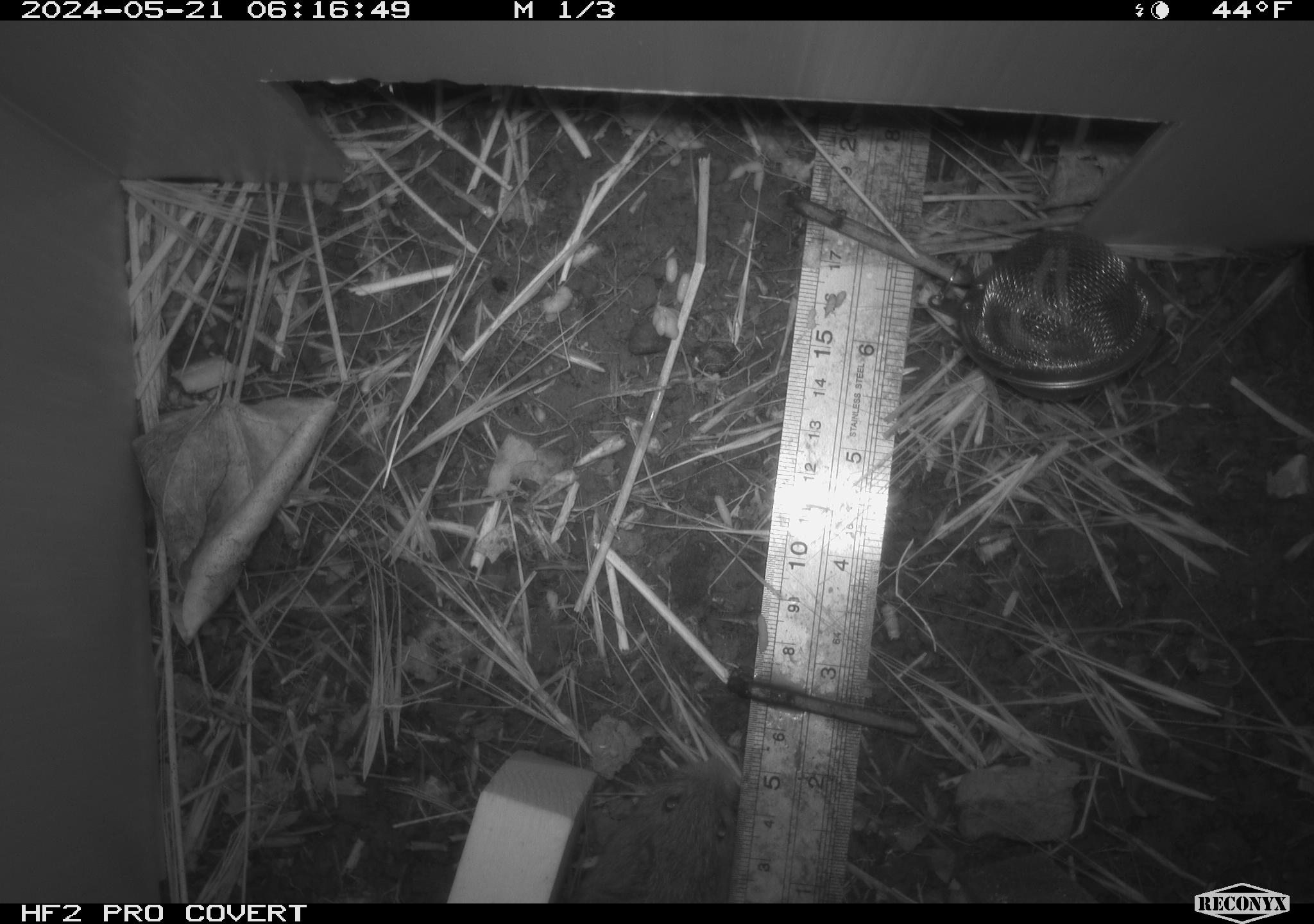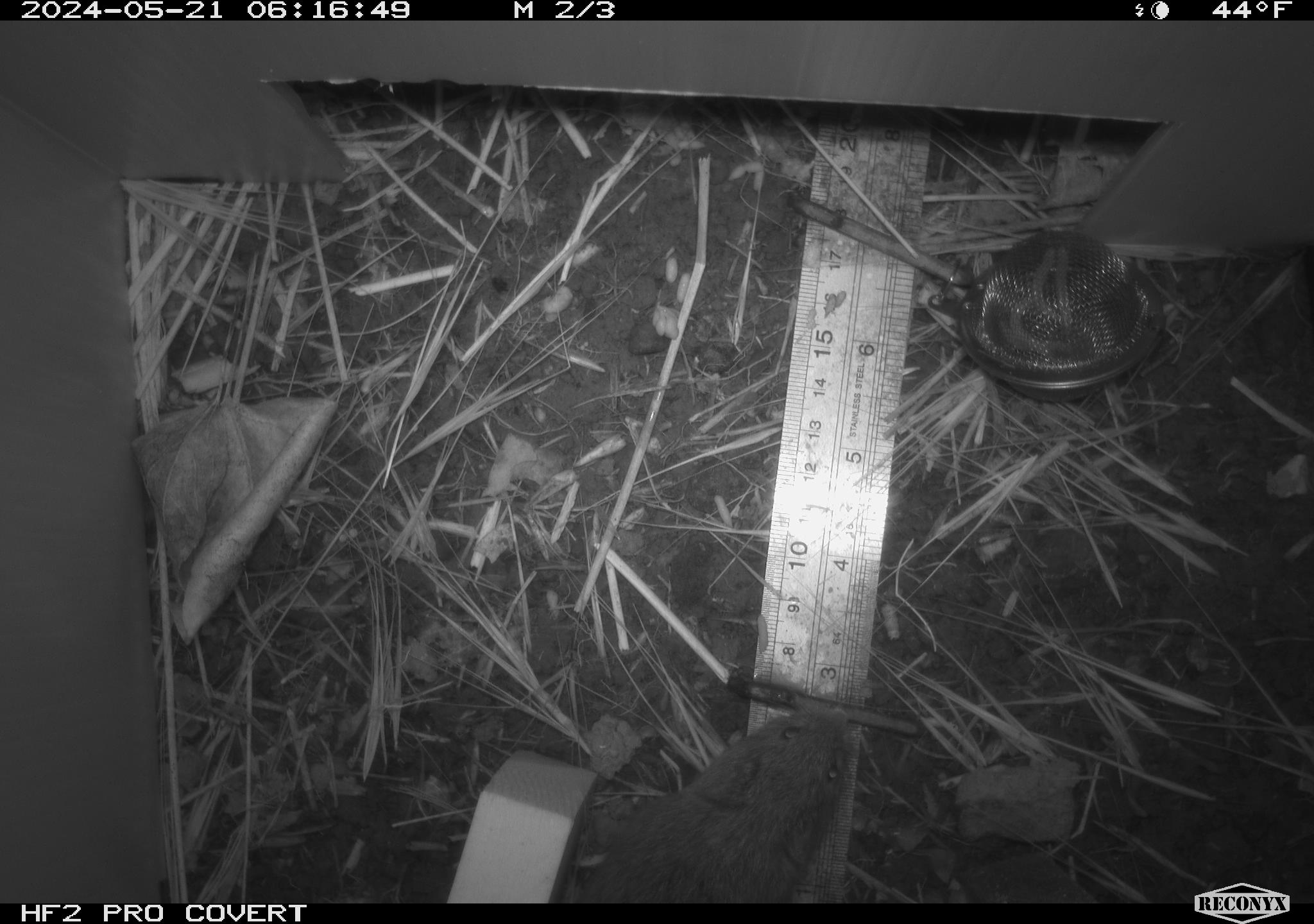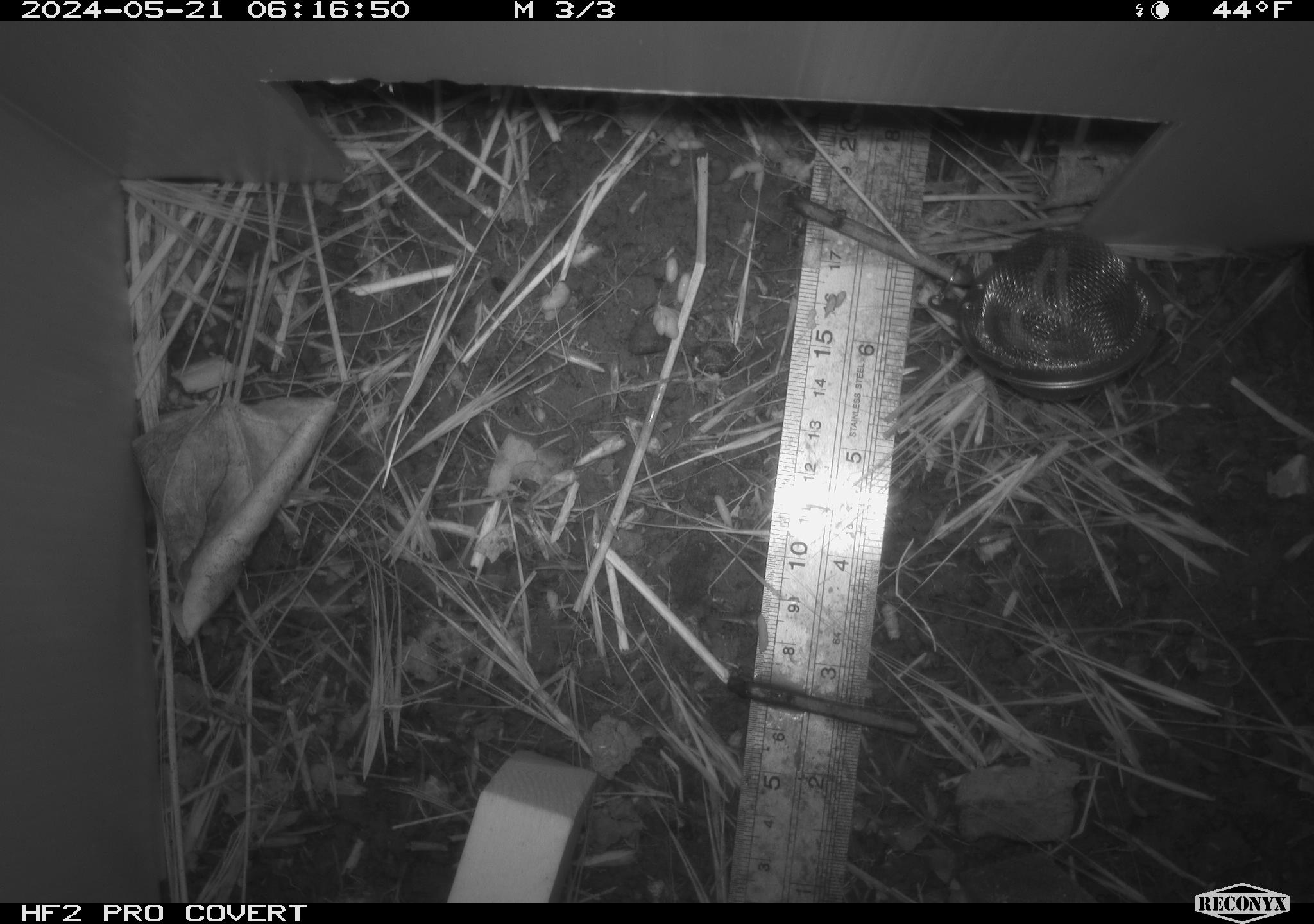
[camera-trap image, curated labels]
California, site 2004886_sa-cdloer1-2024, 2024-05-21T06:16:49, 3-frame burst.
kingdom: Animalia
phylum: Chordata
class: Mammalia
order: Rodentia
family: Cricetidae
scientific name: Arvicolinae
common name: voles, lemmings, and muskrats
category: arvicolinae subfamily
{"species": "arvicolinae subfamily (voles, lemmings, and muskrats) (Arvicolinae)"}